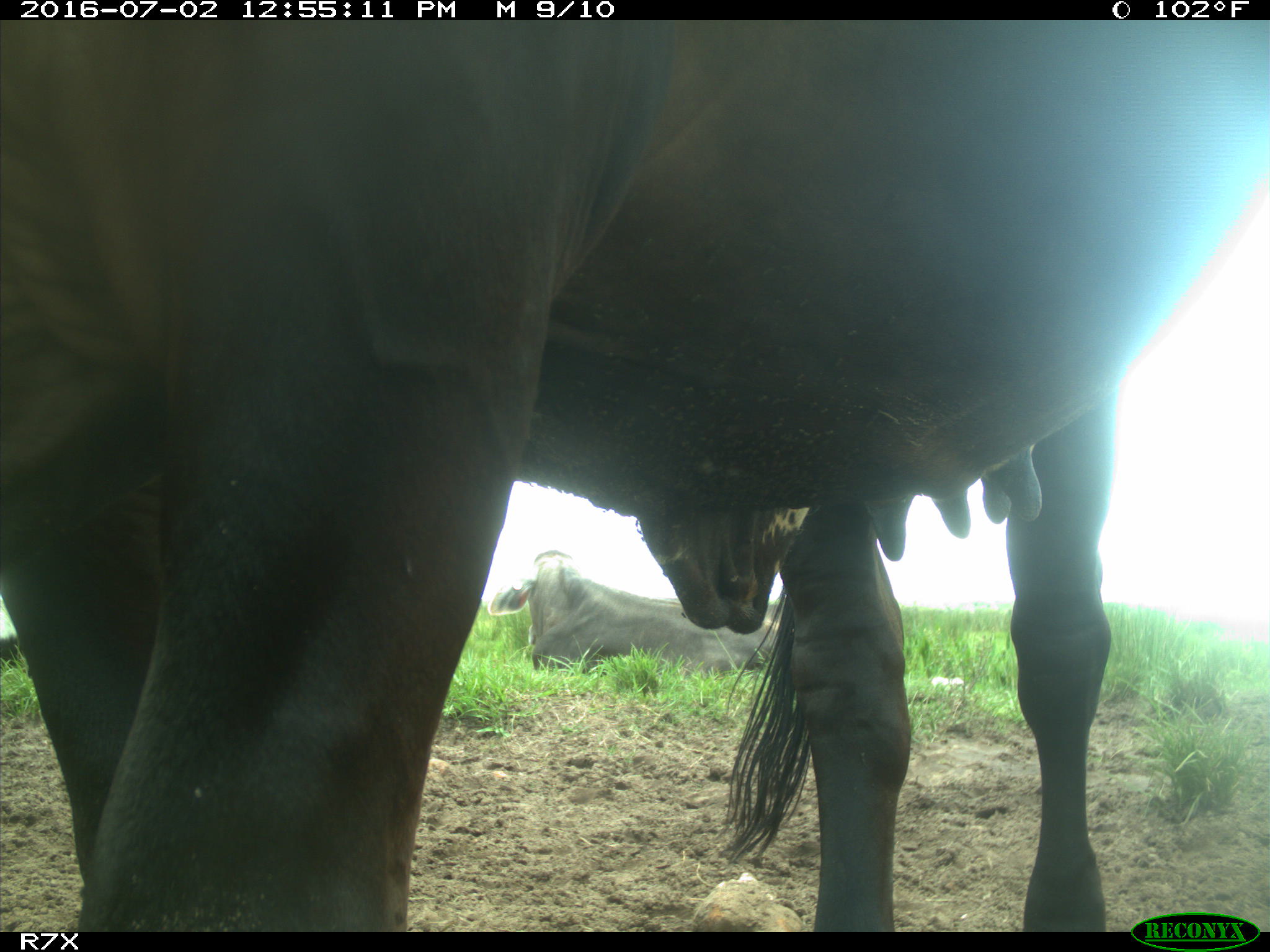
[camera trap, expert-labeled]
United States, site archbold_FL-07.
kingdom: Animalia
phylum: Chordata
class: Mammalia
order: Artiodactyla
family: Bovidae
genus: Bos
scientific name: Bos taurus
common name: domestic cow